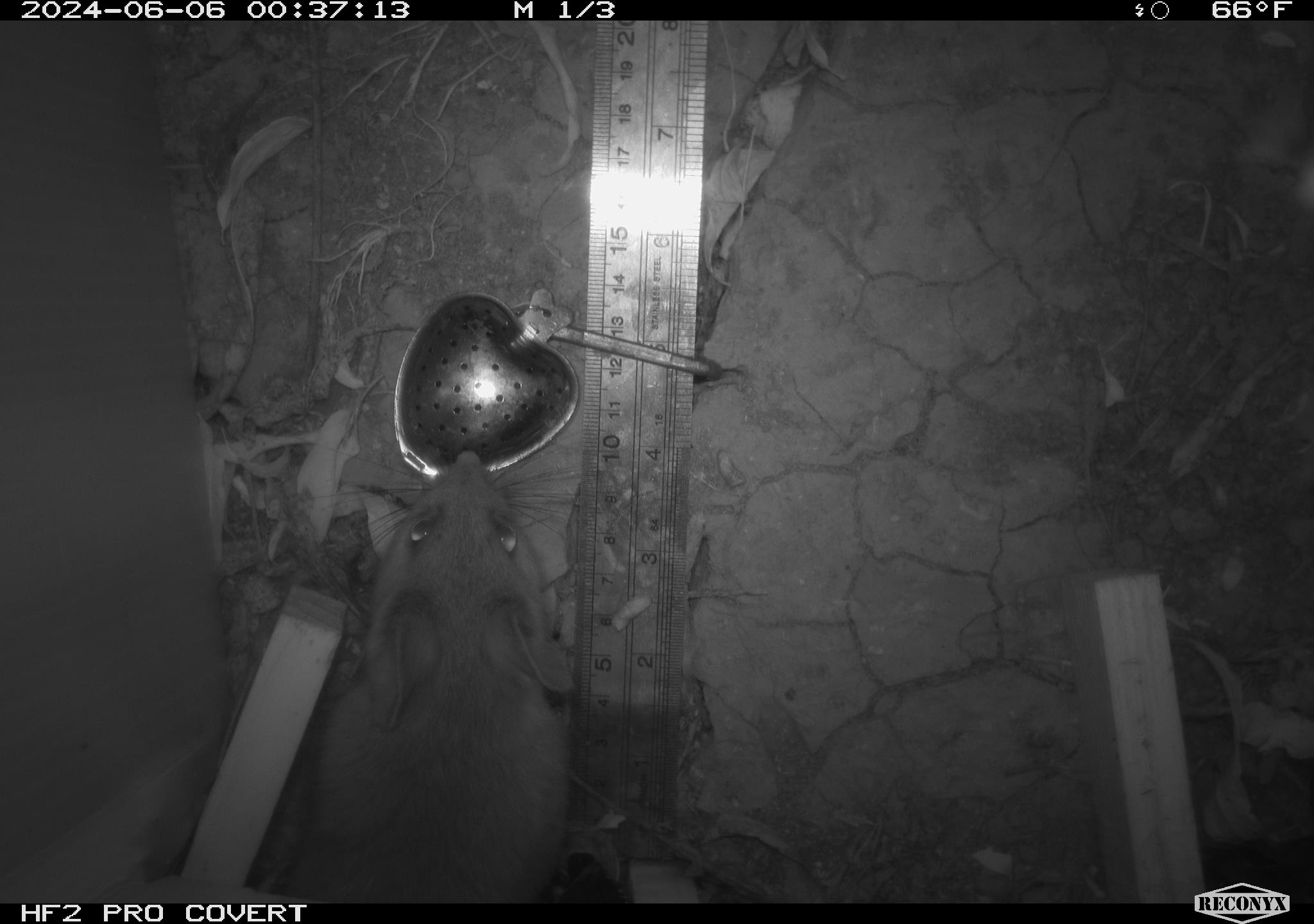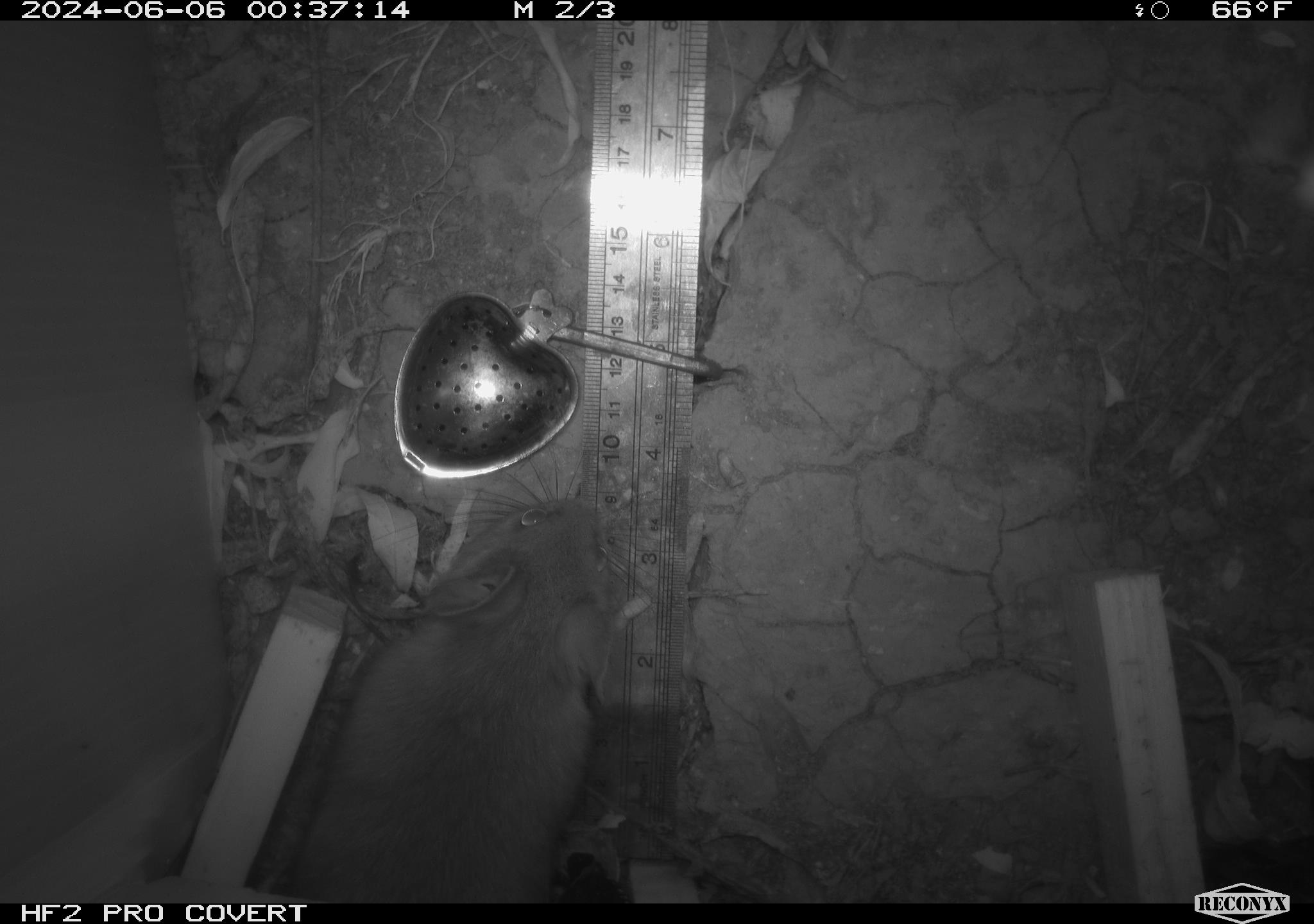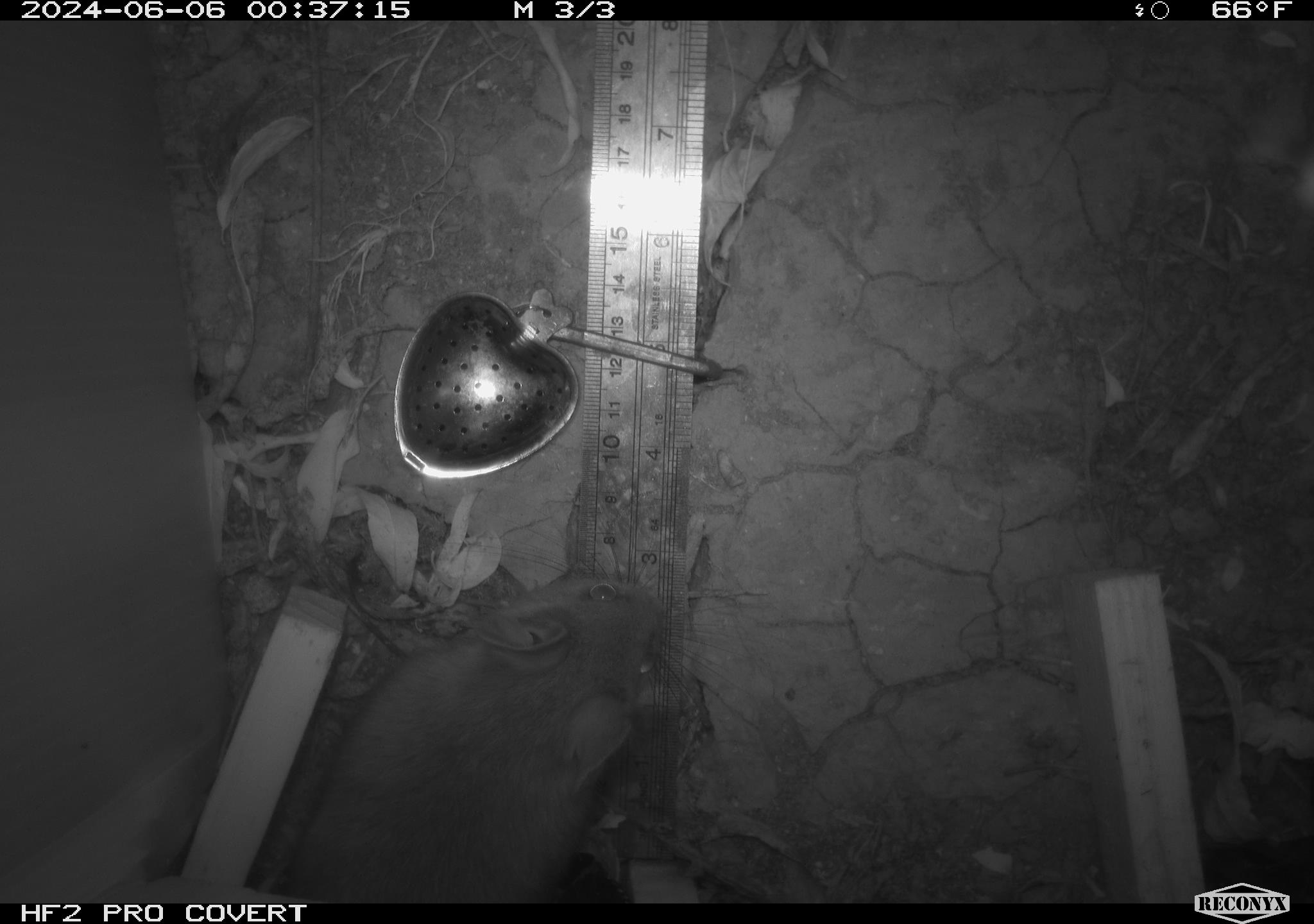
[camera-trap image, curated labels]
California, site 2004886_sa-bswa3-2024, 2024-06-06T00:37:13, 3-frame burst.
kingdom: Animalia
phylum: Chordata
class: Mammalia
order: Rodentia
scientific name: Rodentia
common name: woodrat or rat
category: woodrat or rat species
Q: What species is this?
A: Woodrat or rat species (woodrat or rat) (Rodentia).